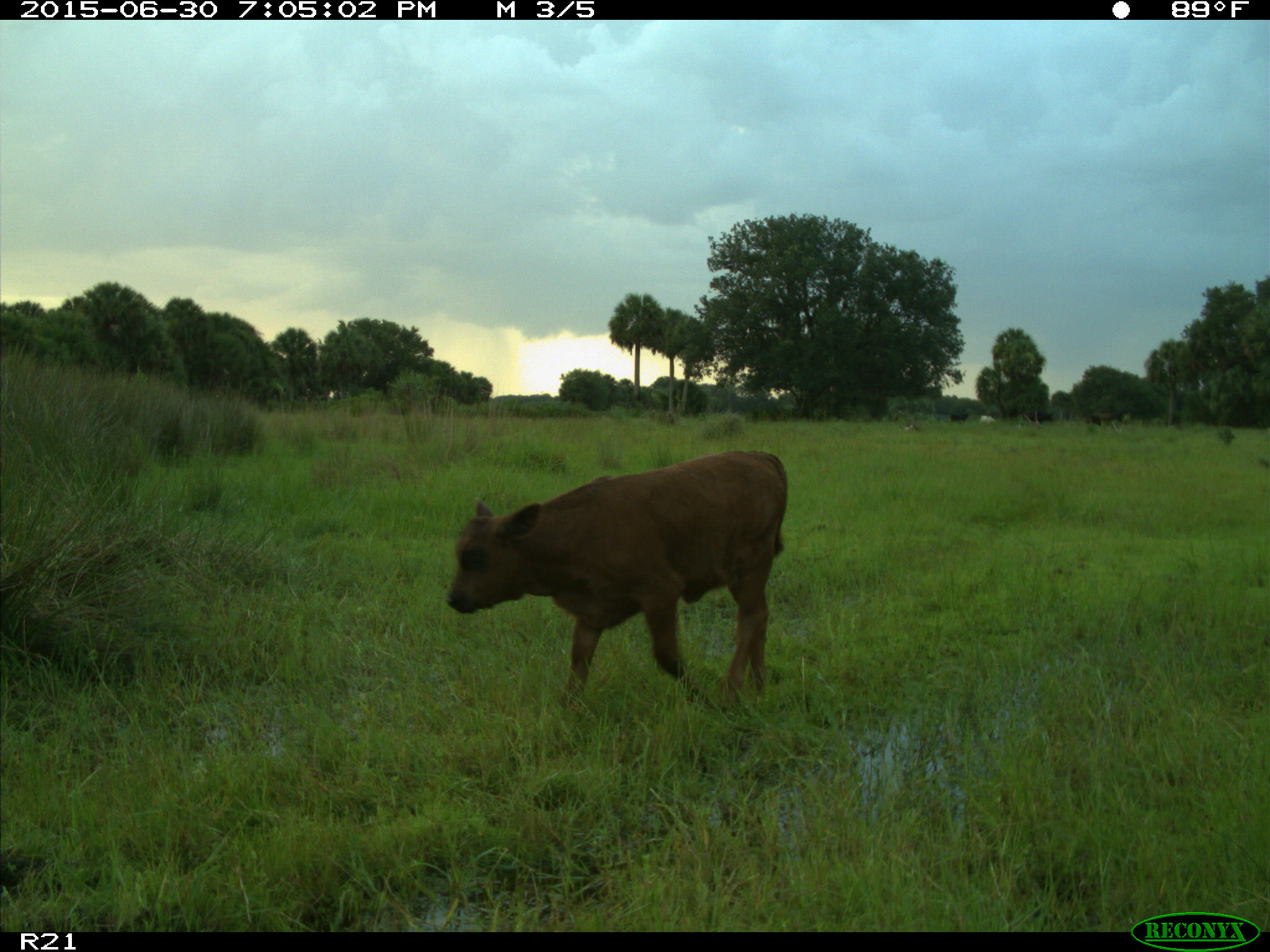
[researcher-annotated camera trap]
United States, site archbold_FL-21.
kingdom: Animalia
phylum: Chordata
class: Mammalia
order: Artiodactyla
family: Bovidae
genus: Bos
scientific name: Bos taurus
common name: domestic cow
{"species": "Bos taurus (domestic cow)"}